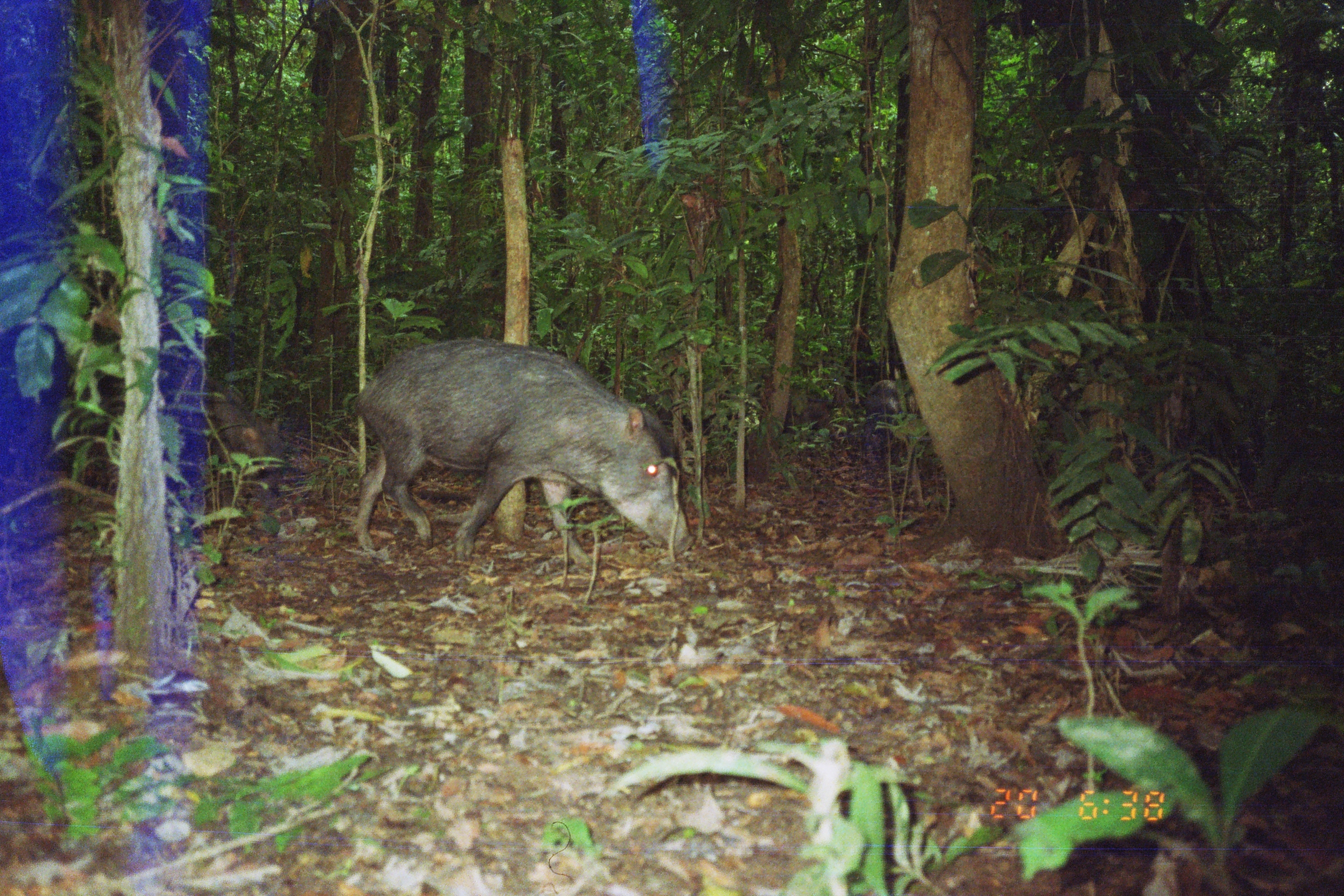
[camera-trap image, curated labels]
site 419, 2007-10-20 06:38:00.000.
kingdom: Animalia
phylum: Chordata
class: Mammalia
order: Artiodactyla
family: Tayassuidae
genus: Tayassu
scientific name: Tayassu pecari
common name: white-lipped peccary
Tayassu pecari (white-lipped peccary).